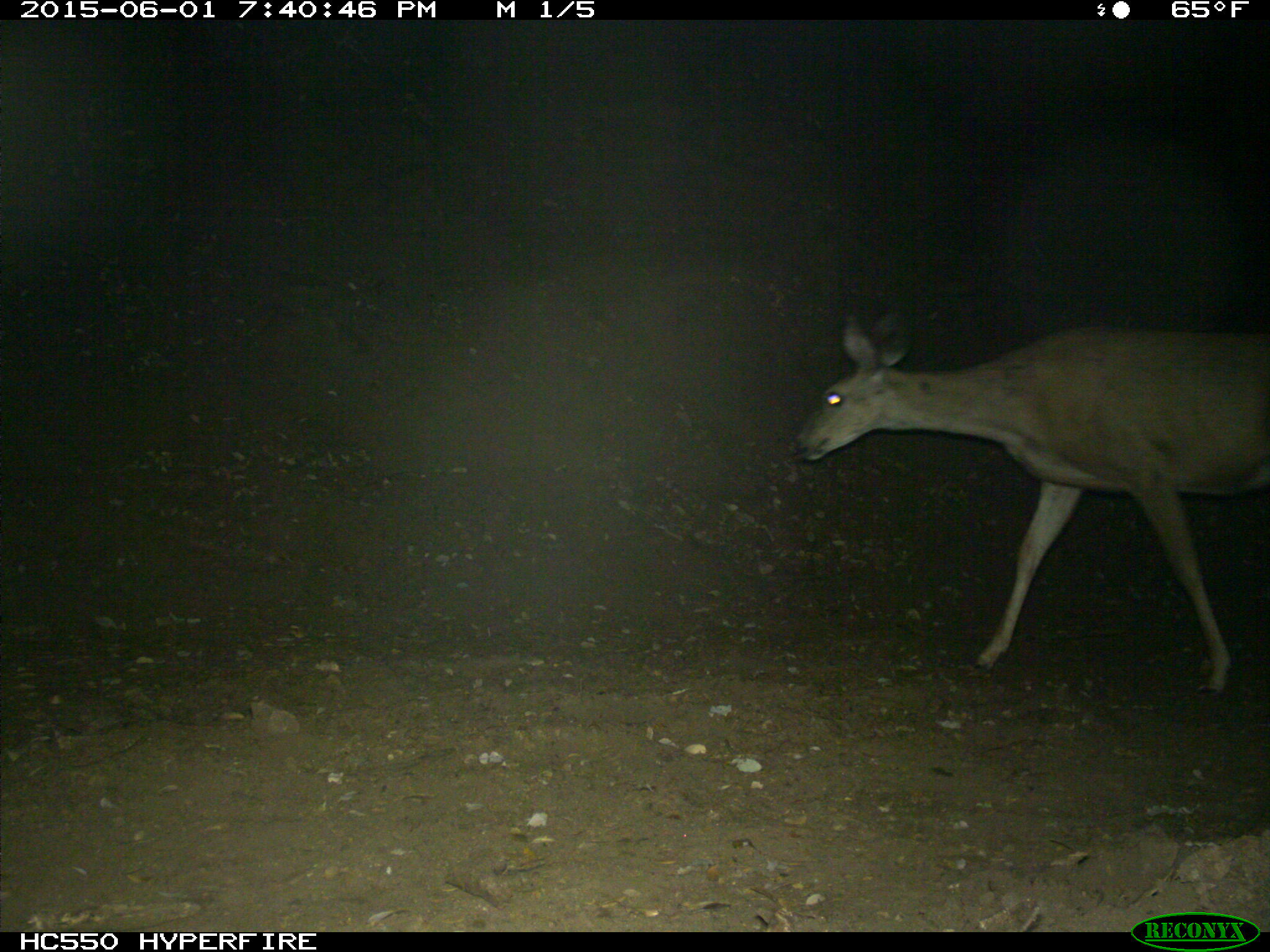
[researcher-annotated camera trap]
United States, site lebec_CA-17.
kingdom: Animalia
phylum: Chordata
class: Mammalia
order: Artiodactyla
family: Cervidae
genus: Odocoileus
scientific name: Odocoileus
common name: deer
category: unidentified deer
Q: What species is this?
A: Unidentified deer (deer) (Odocoileus).